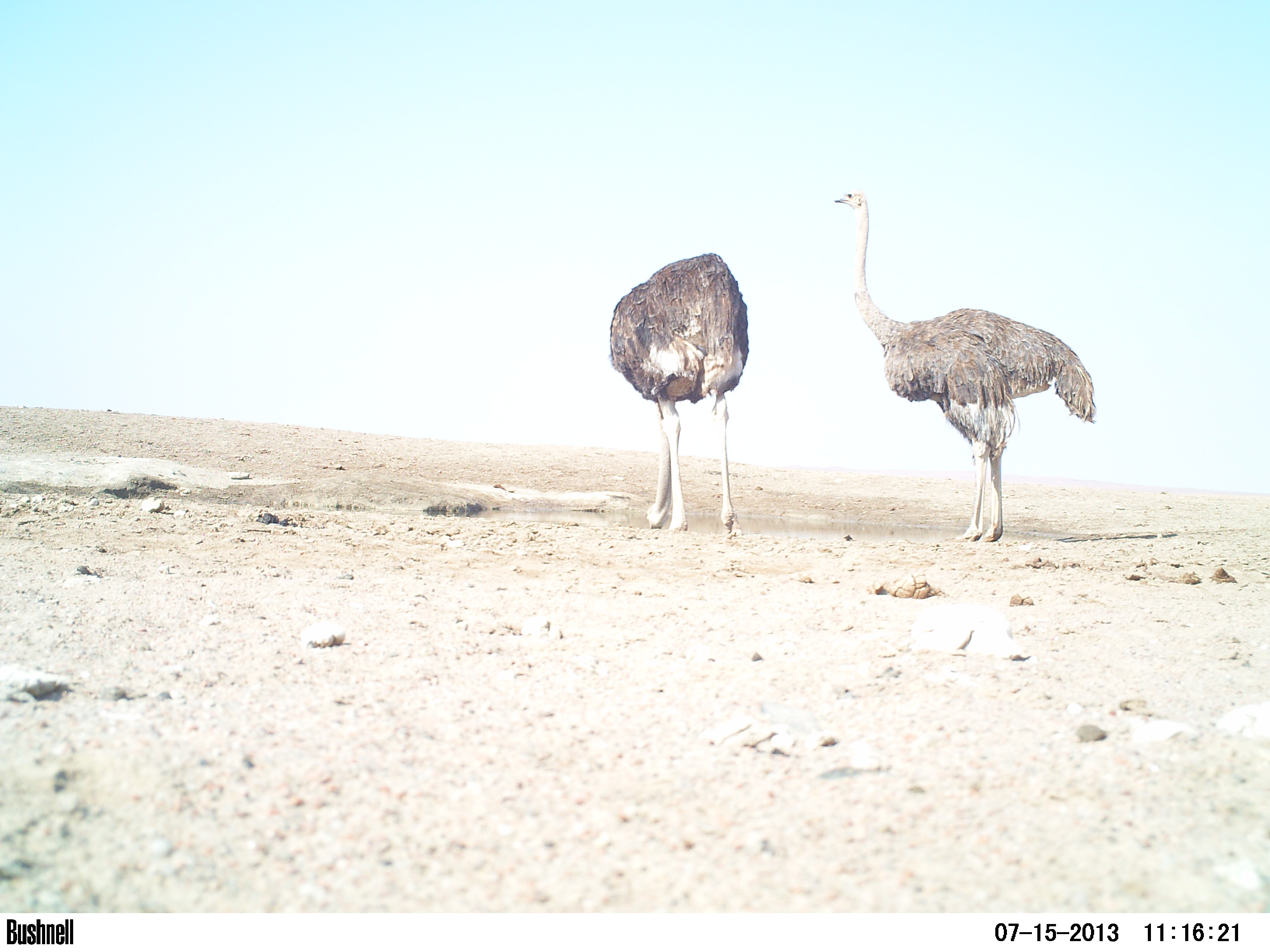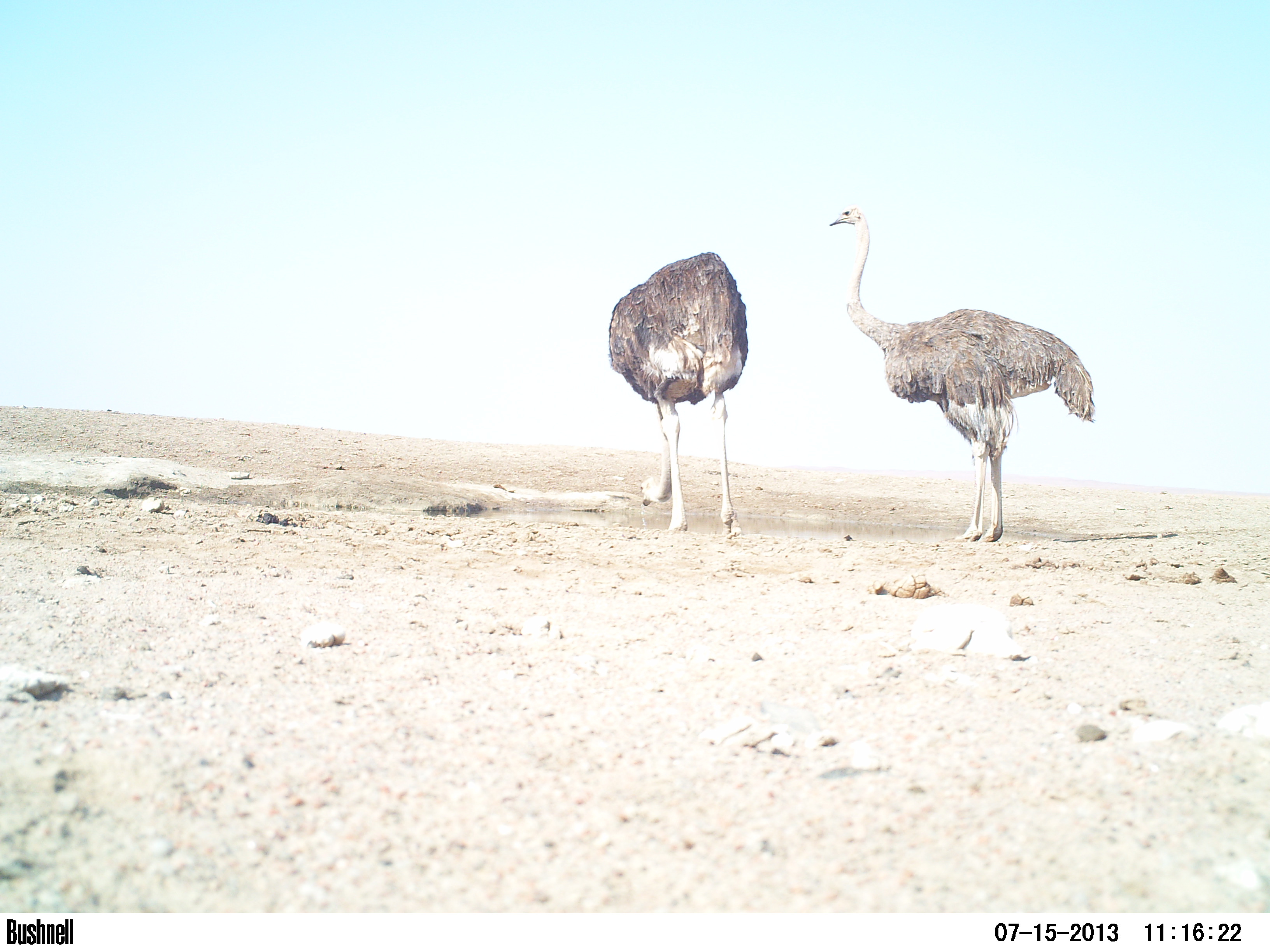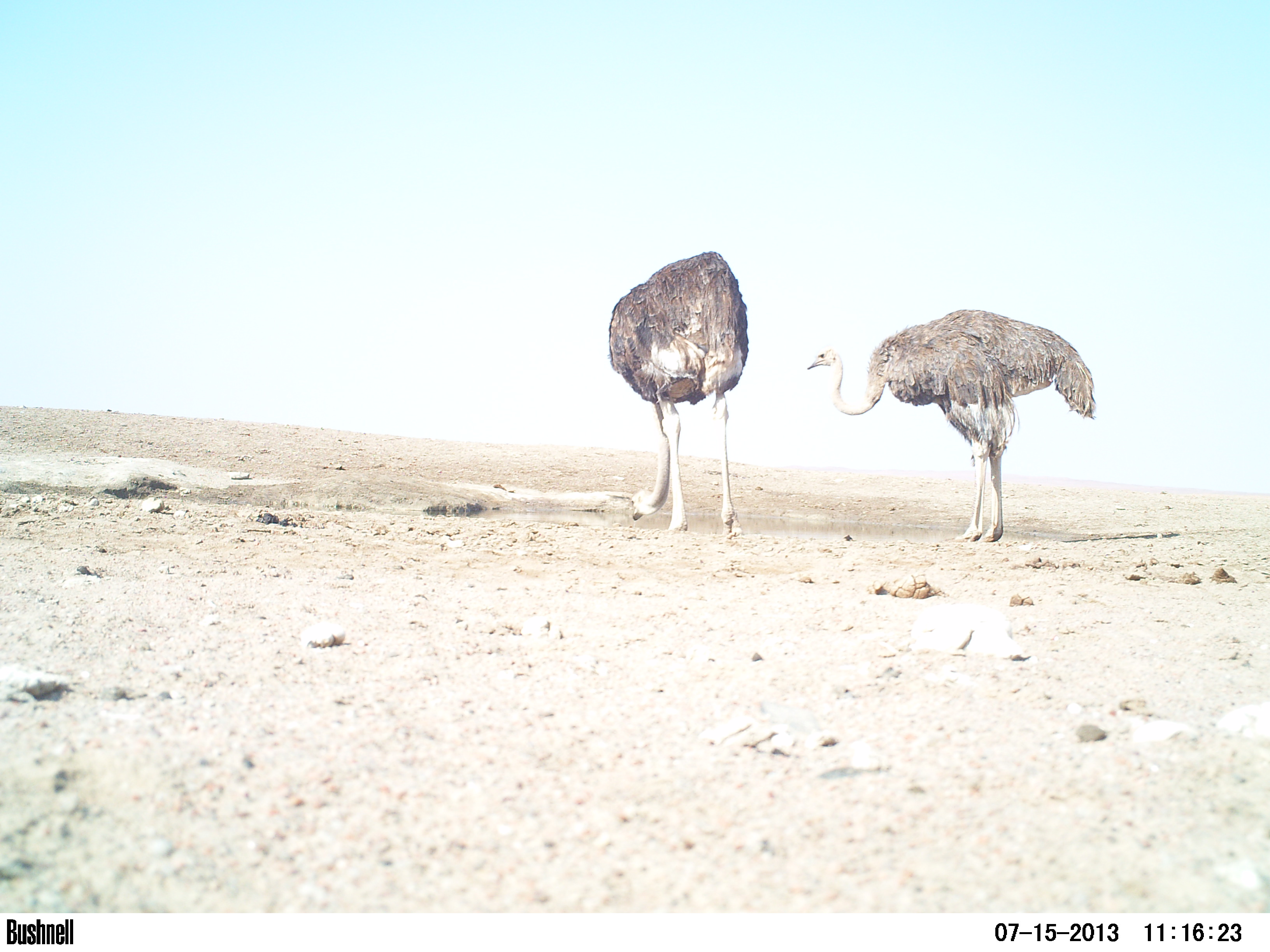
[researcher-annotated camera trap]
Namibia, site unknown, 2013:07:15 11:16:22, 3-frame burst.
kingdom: Animalia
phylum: Chordata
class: Aves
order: Struthioniformes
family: Struthionidae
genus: Struthio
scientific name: Struthio camelus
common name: common ostrich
Struthio camelus (common ostrich).